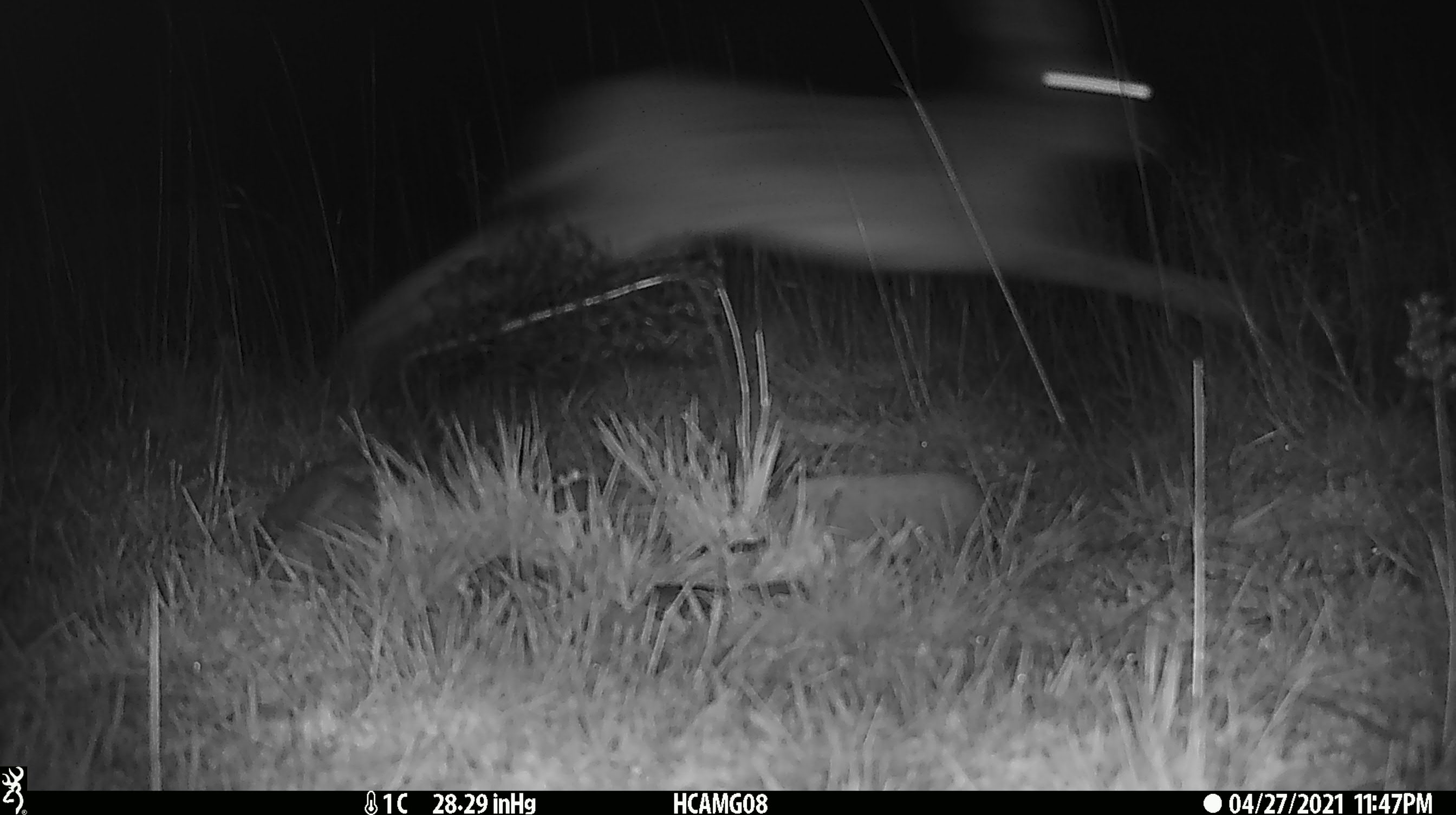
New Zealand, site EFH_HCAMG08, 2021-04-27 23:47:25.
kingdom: Animalia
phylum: Chordata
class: Mammalia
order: Lagomorpha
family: Leporidae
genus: Lepus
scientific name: Lepus europaeus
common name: brown hare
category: hare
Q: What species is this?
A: Hare (brown hare) (Lepus europaeus).